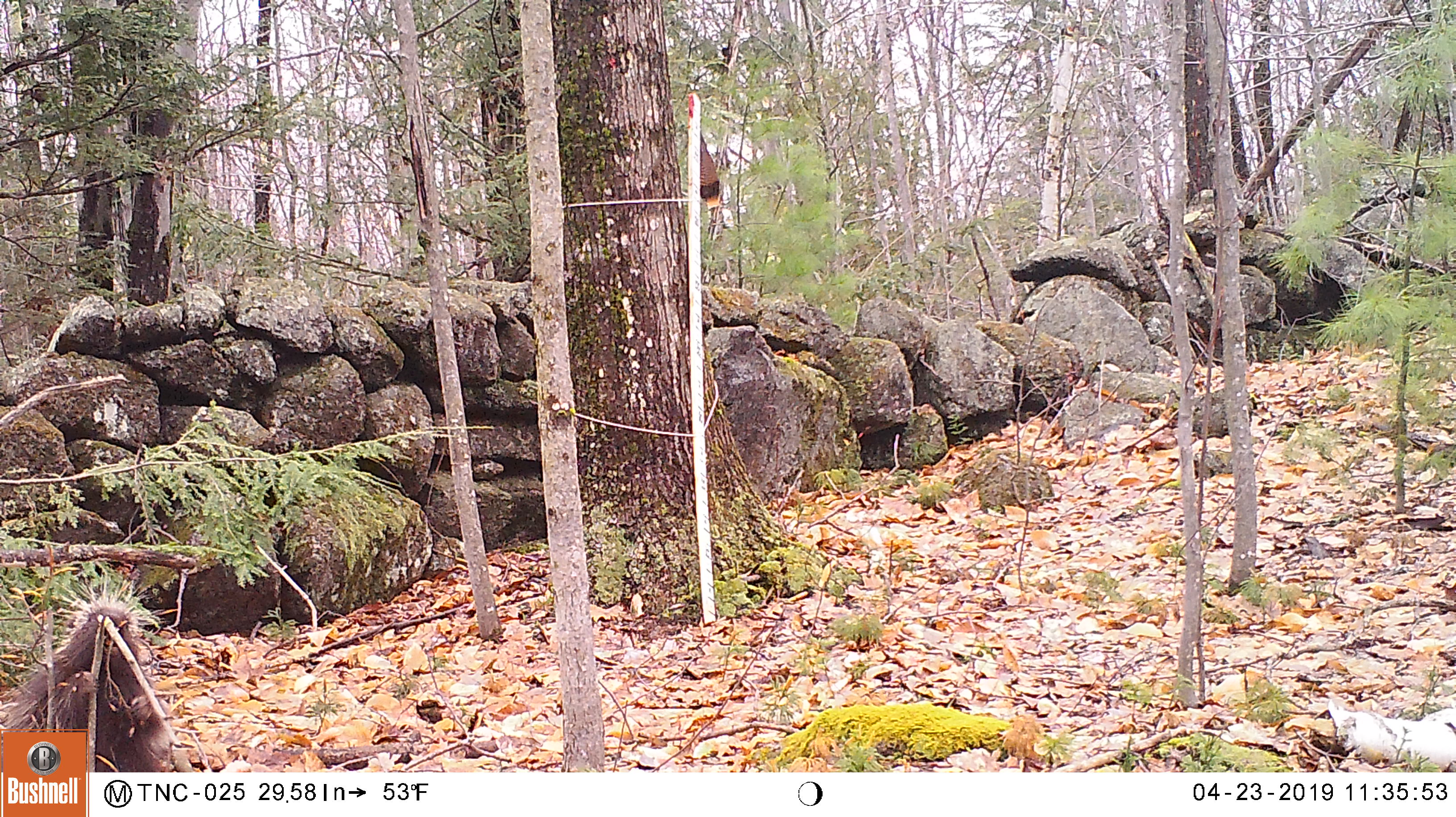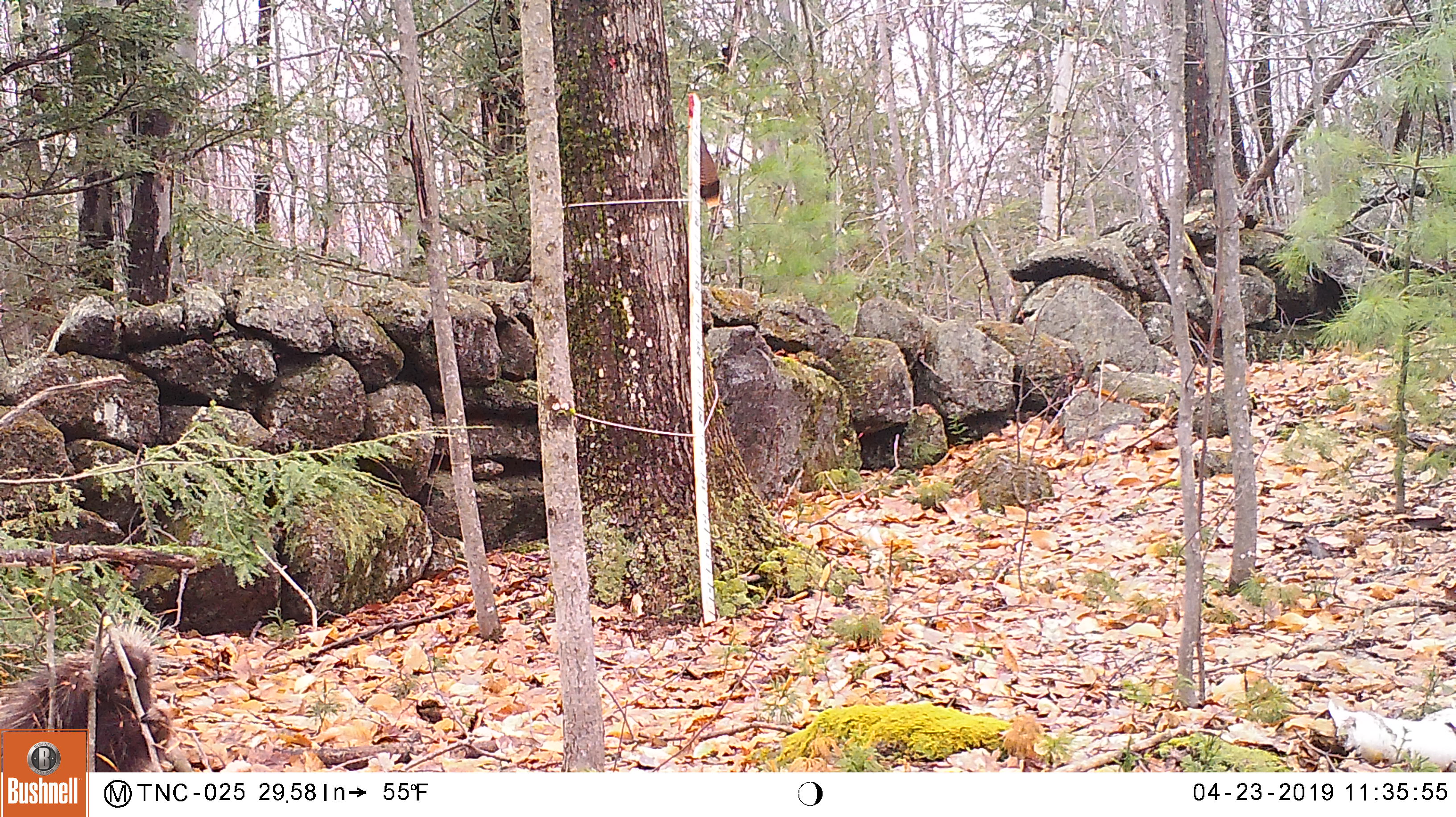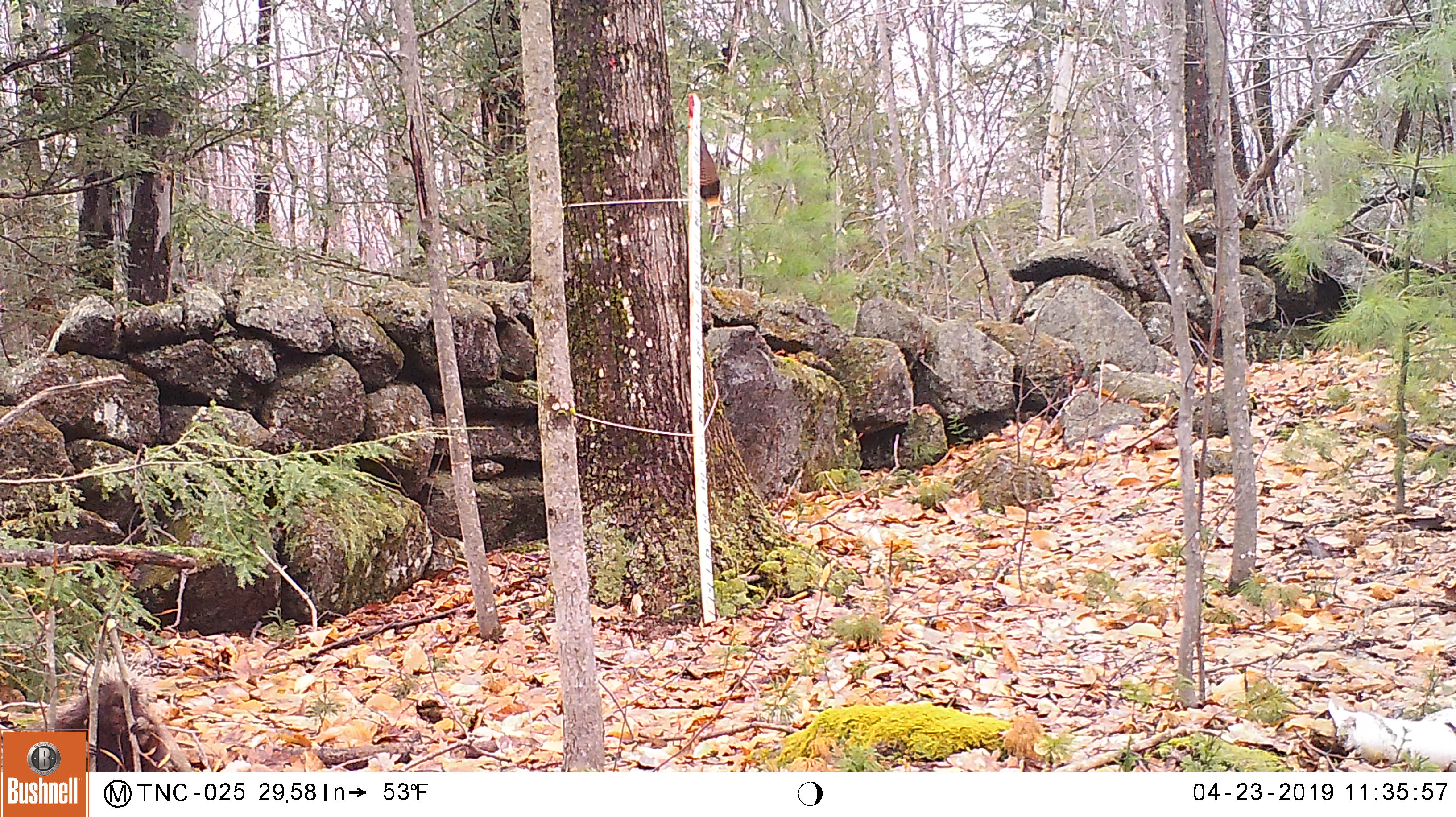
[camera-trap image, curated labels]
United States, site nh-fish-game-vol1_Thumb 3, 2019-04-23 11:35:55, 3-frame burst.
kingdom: Animalia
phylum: Chordata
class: Mammalia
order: Rodentia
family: Erethizontidae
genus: Erethizon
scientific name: Erethizon dorsatum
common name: porcupine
Porcupine (Erethizon dorsatum).